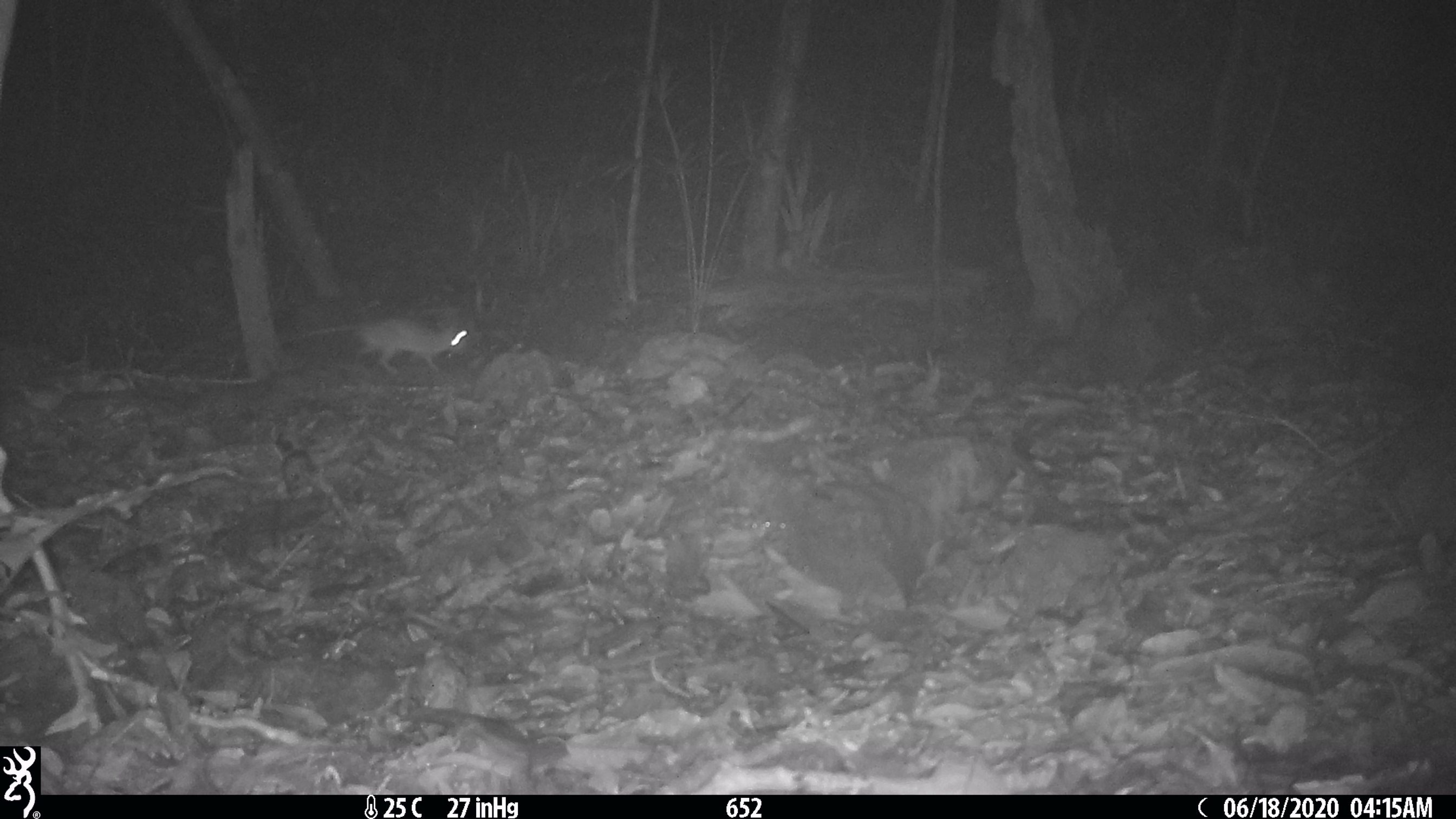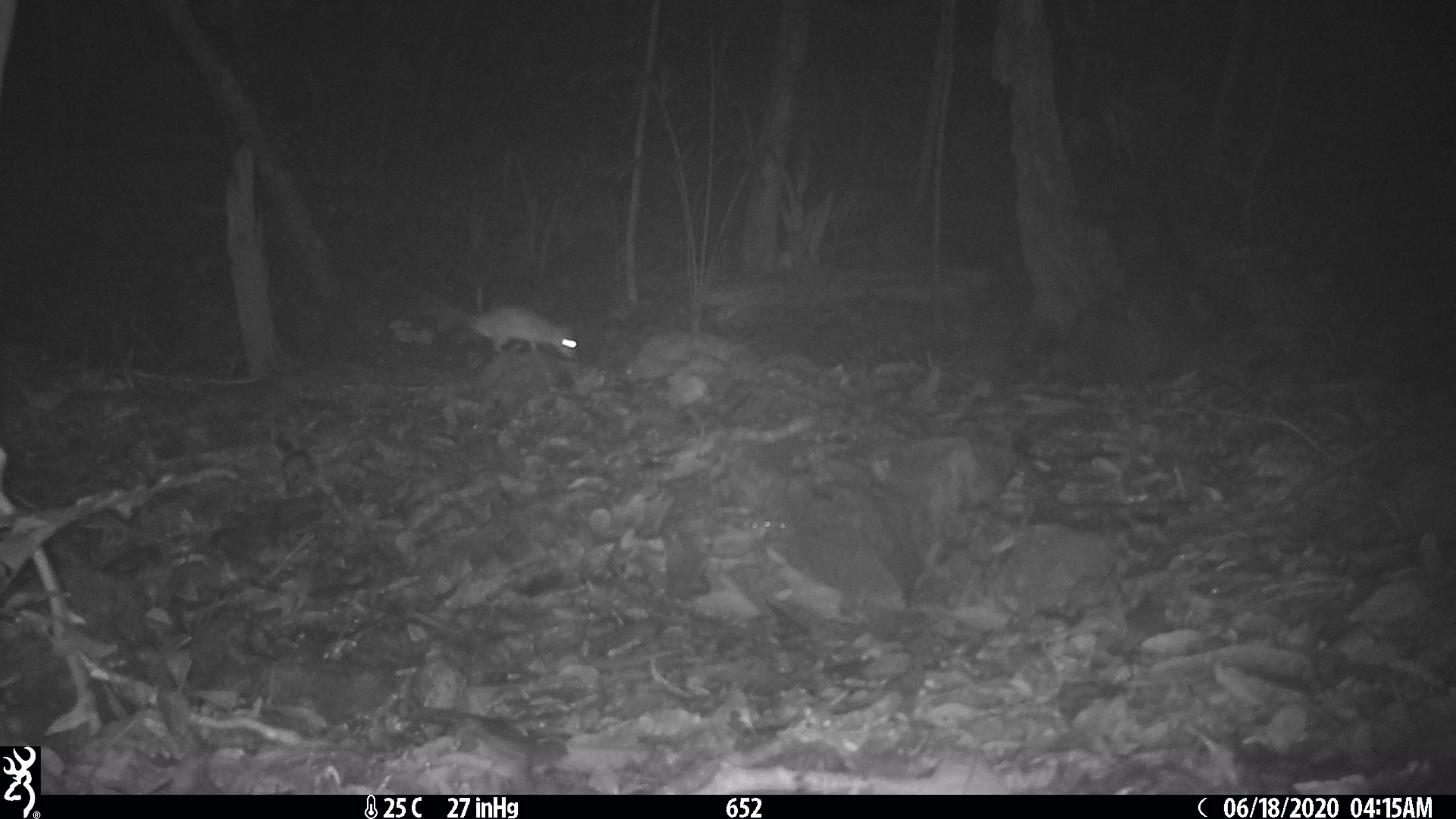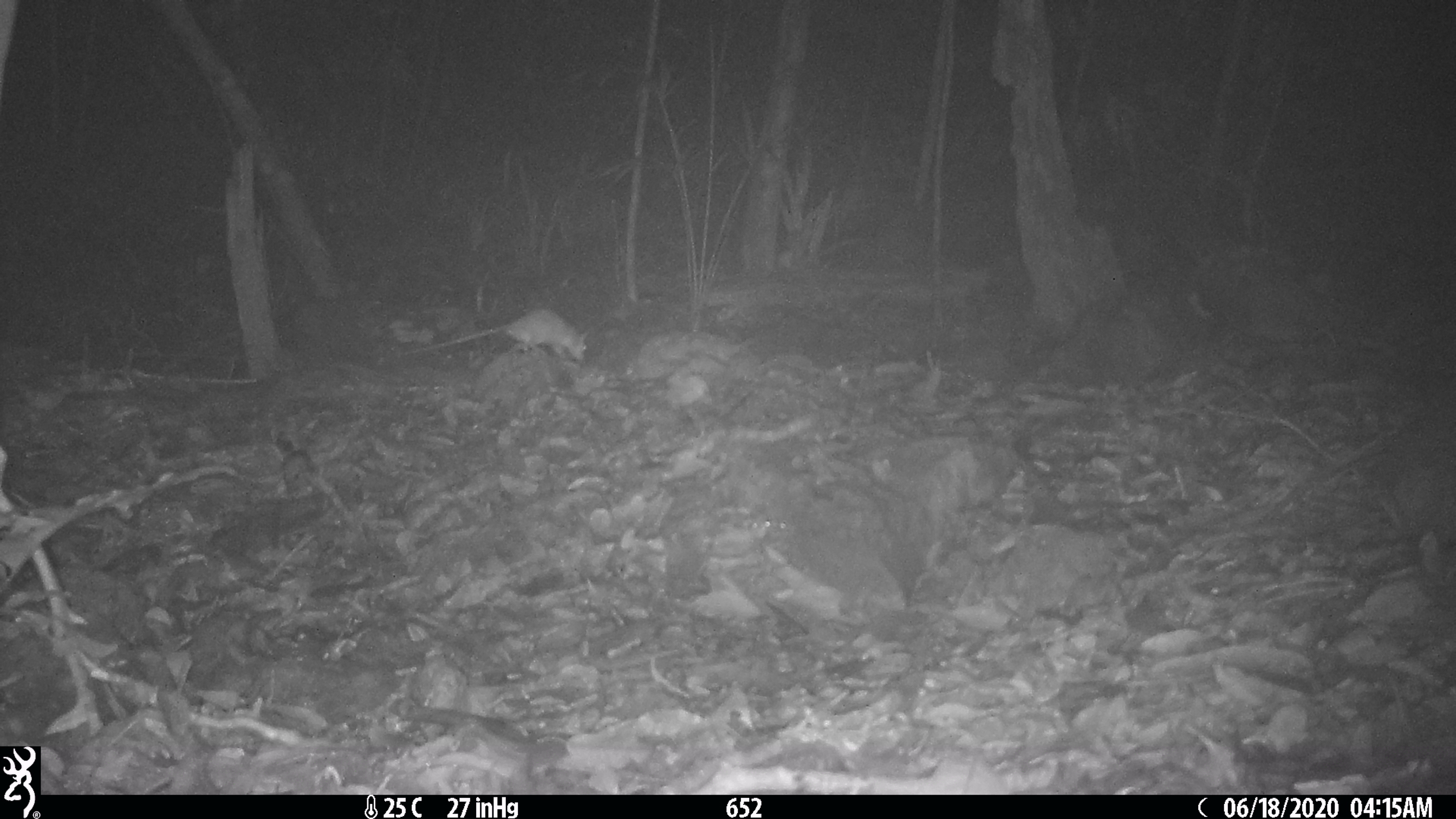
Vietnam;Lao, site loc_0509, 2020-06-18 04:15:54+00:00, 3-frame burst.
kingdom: Animalia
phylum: Chordata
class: Mammalia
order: Rodentia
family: Muridae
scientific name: Muridae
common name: old-world mice and rats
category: unidentified murid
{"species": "unidentified murid (old-world mice and rats) (Muridae)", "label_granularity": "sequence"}